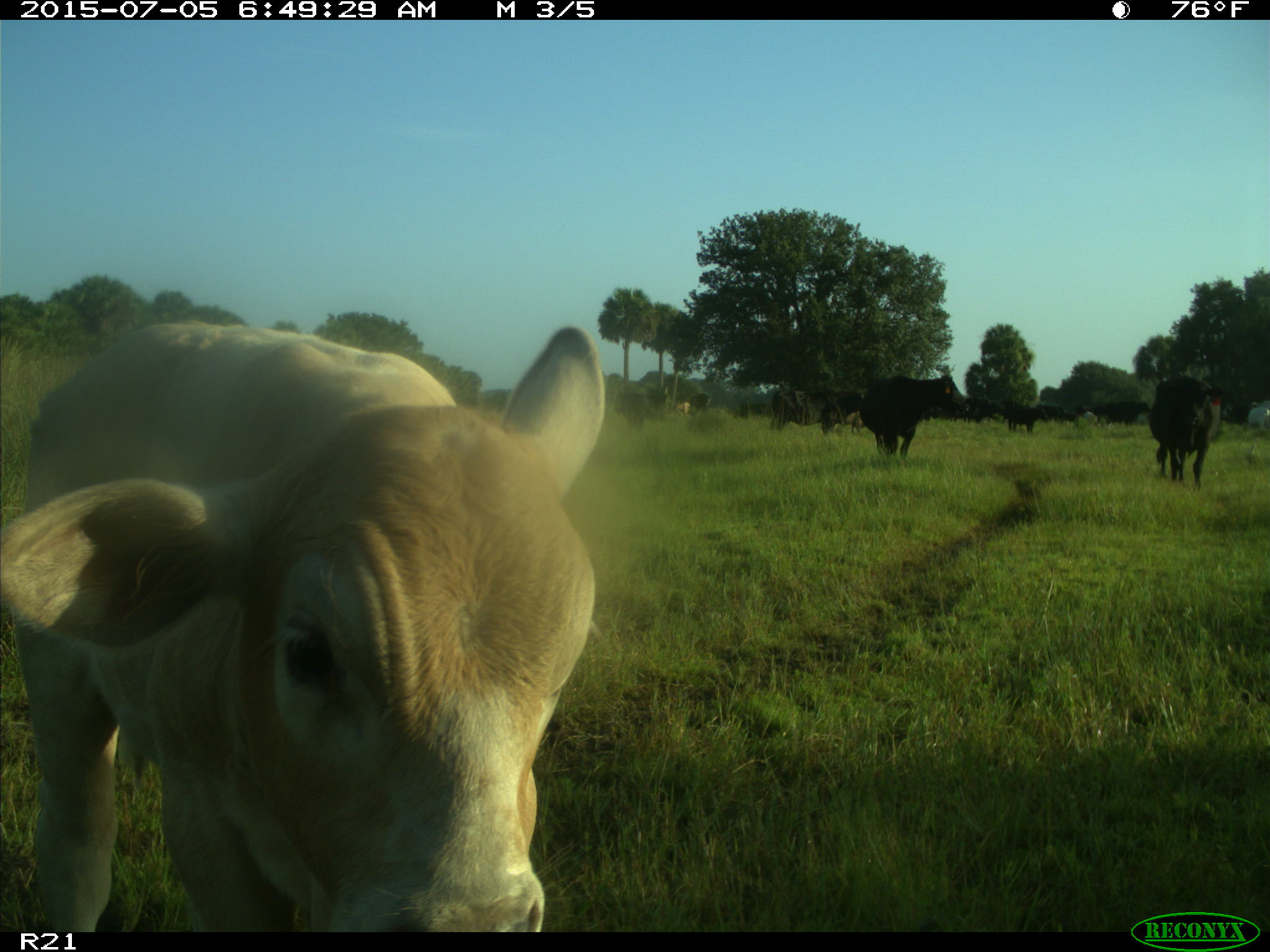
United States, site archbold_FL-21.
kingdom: Animalia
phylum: Chordata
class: Mammalia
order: Artiodactyla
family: Bovidae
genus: Bos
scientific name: Bos taurus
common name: domestic cow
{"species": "Bos taurus (domestic cow)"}